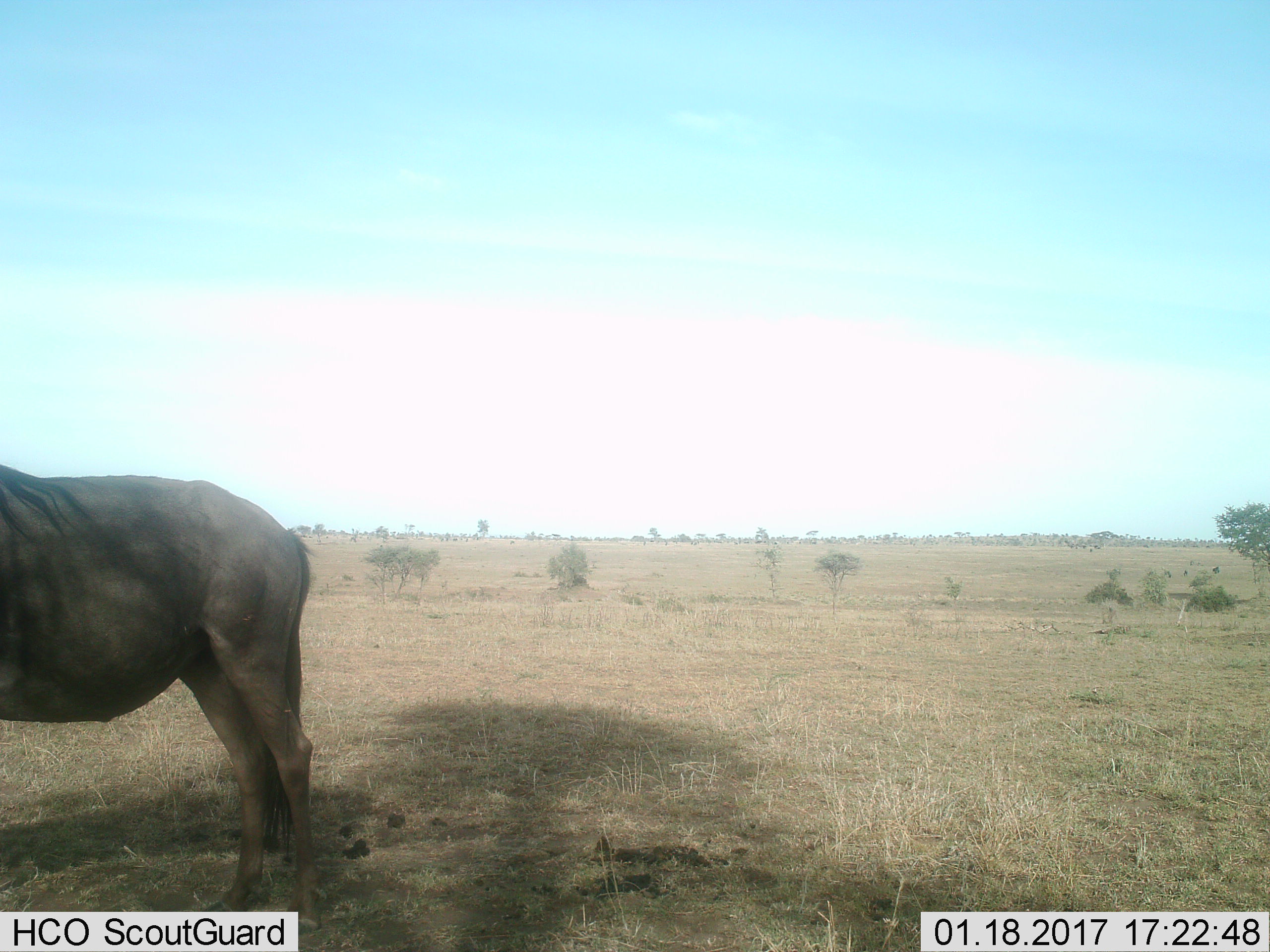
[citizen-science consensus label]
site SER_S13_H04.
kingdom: Animalia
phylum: Chordata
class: Mammalia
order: Artiodactyla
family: Bovidae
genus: Connochaetes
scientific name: Connochaetes taurinus taurinus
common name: blue wildebeest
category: wildebeestblue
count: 1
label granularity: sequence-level